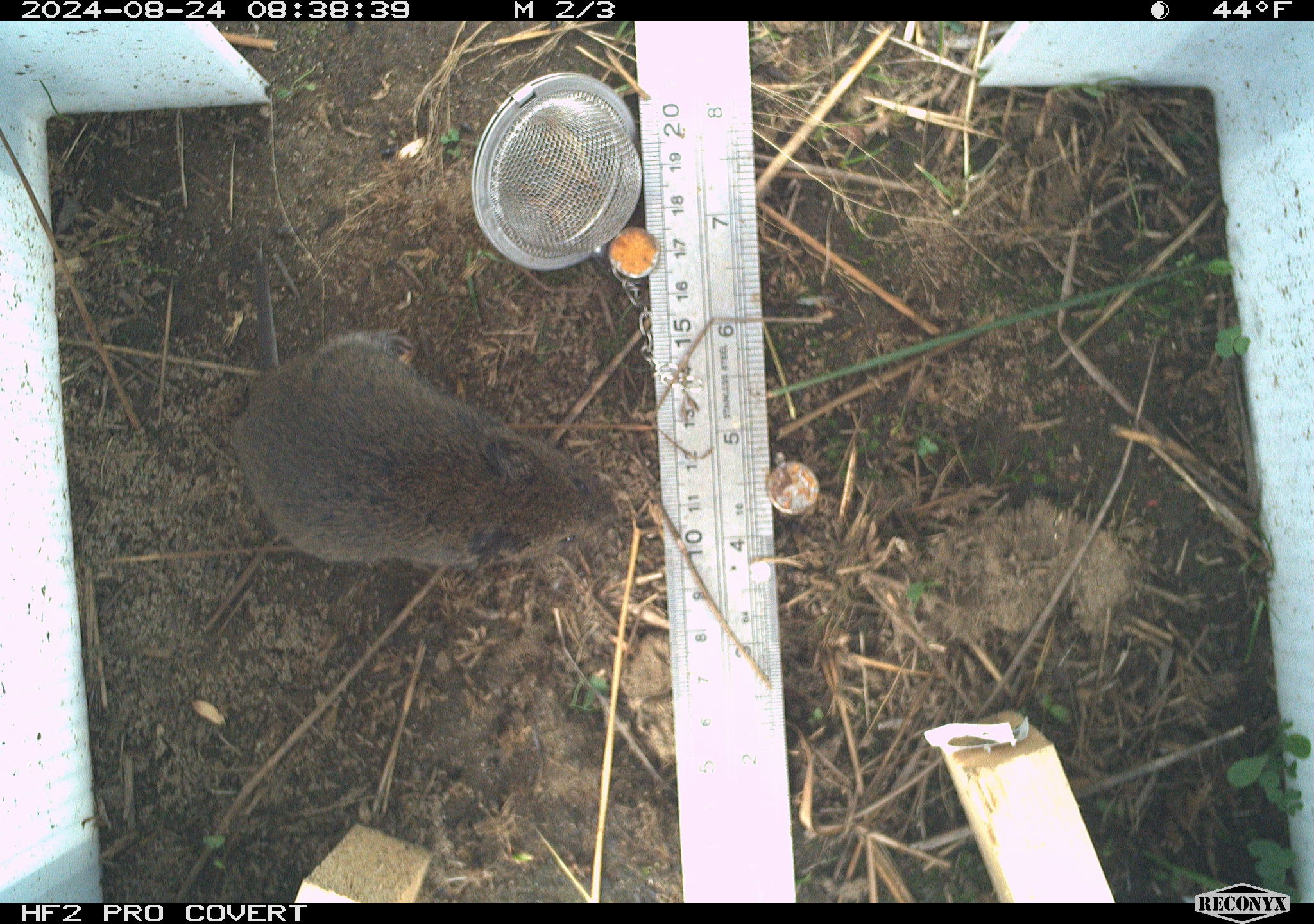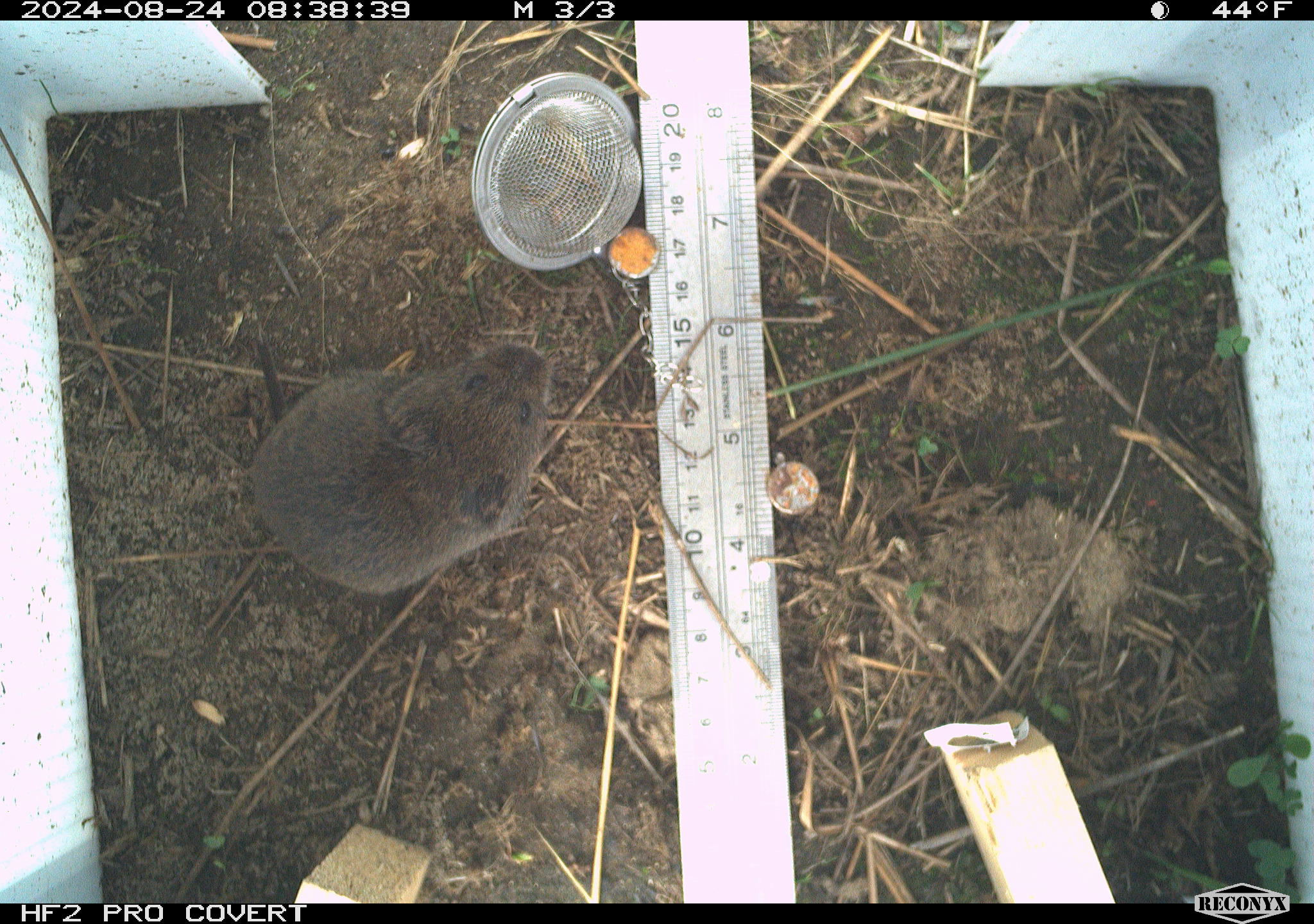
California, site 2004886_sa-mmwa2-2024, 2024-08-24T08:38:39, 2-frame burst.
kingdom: Animalia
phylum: Chordata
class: Mammalia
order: Rodentia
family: Cricetidae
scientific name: Arvicolinae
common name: voles, lemmings, and muskrats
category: arvicolinae subfamily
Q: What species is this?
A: Arvicolinae subfamily (voles, lemmings, and muskrats) (Arvicolinae).